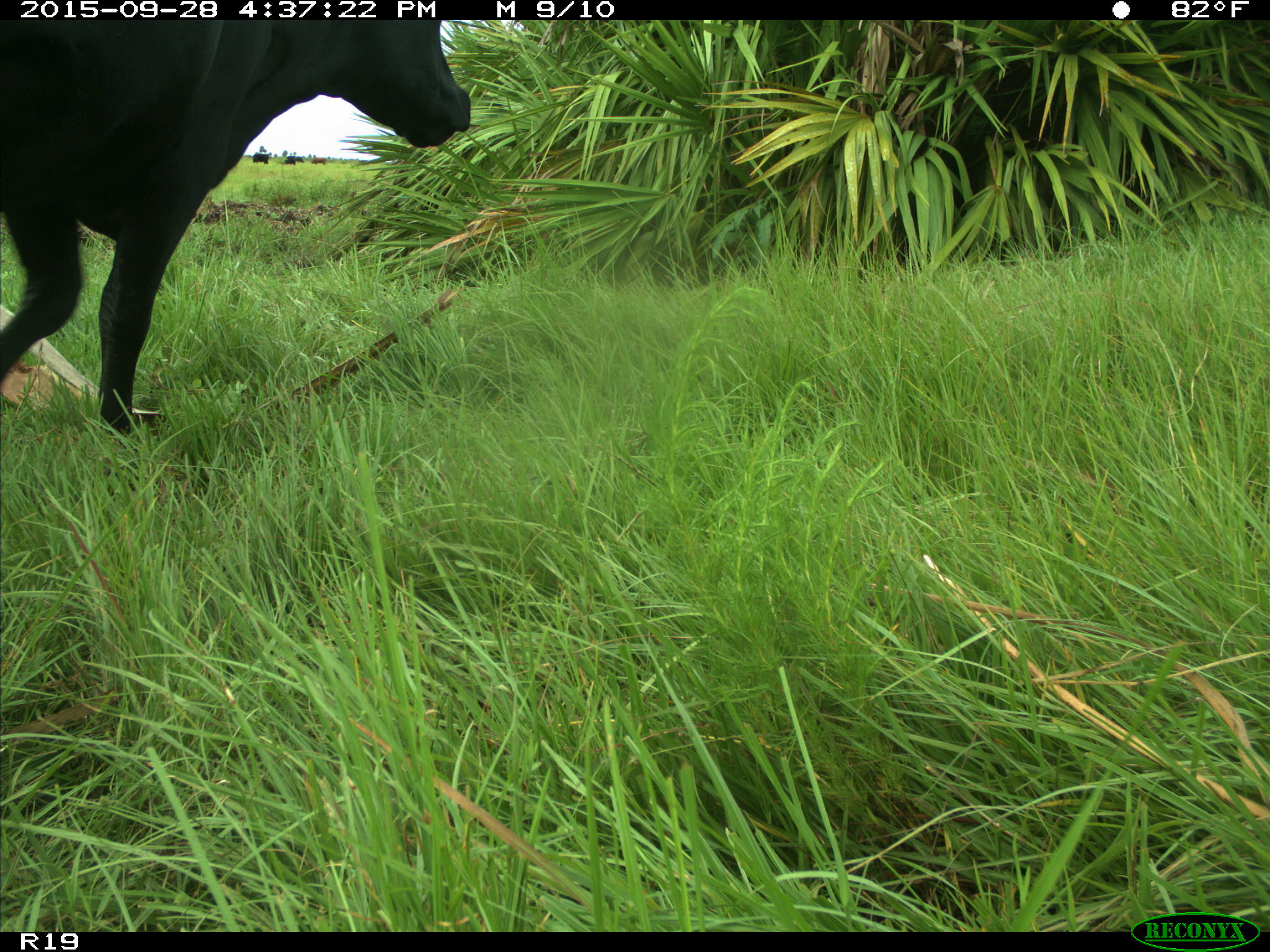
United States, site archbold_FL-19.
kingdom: Animalia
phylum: Chordata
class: Mammalia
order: Artiodactyla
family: Bovidae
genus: Bos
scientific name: Bos taurus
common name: domestic cow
Bos taurus (domestic cow).